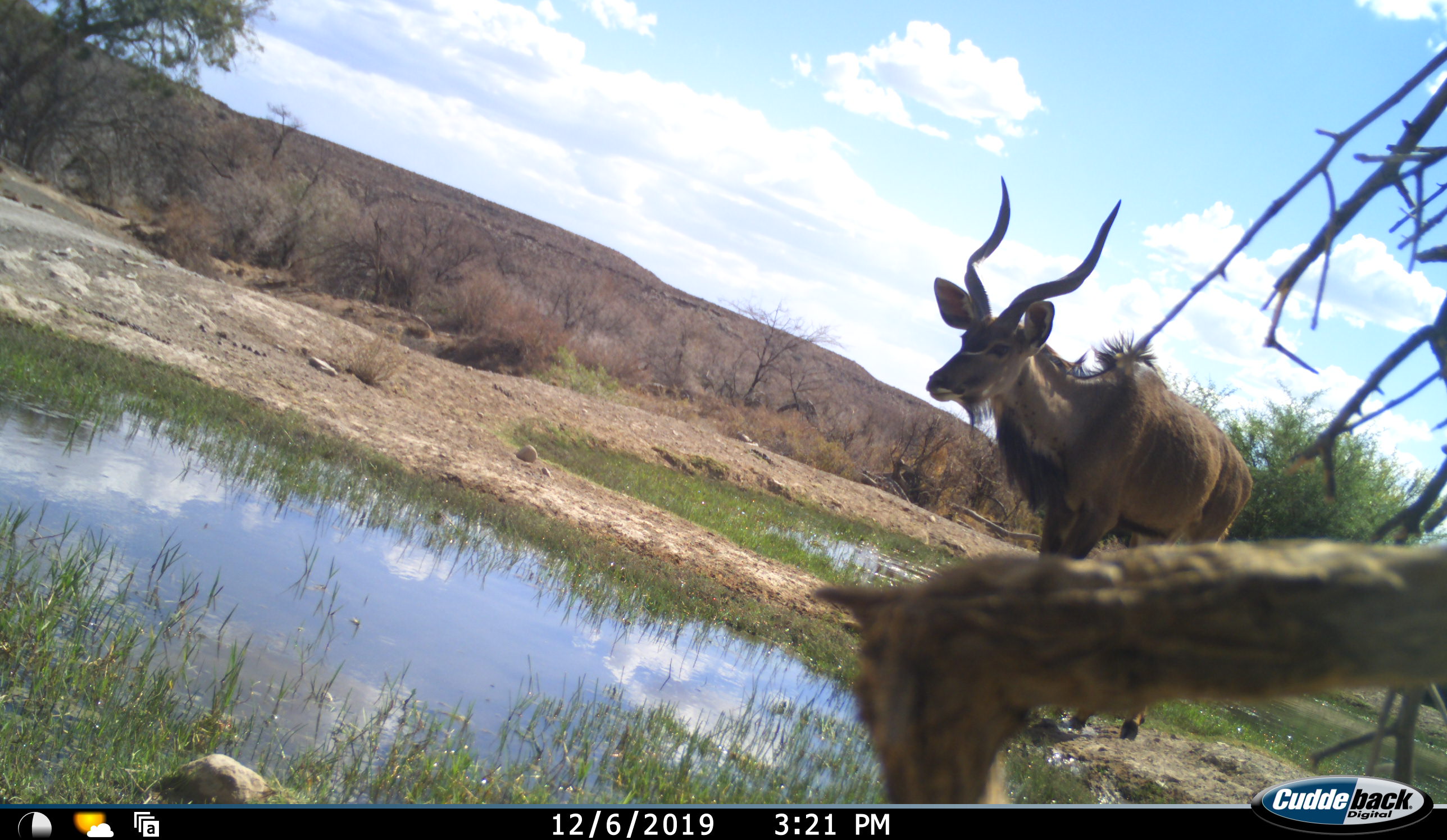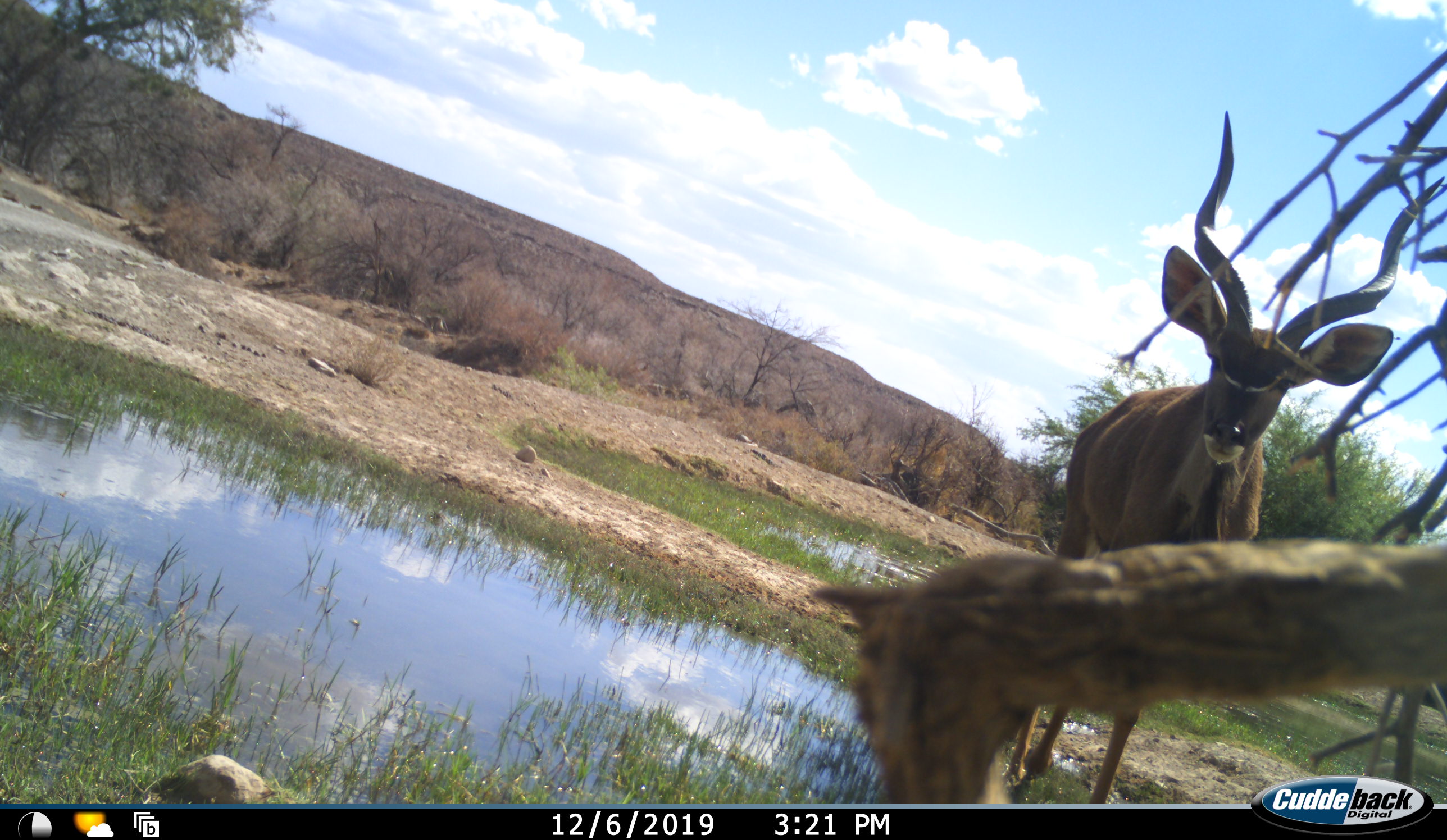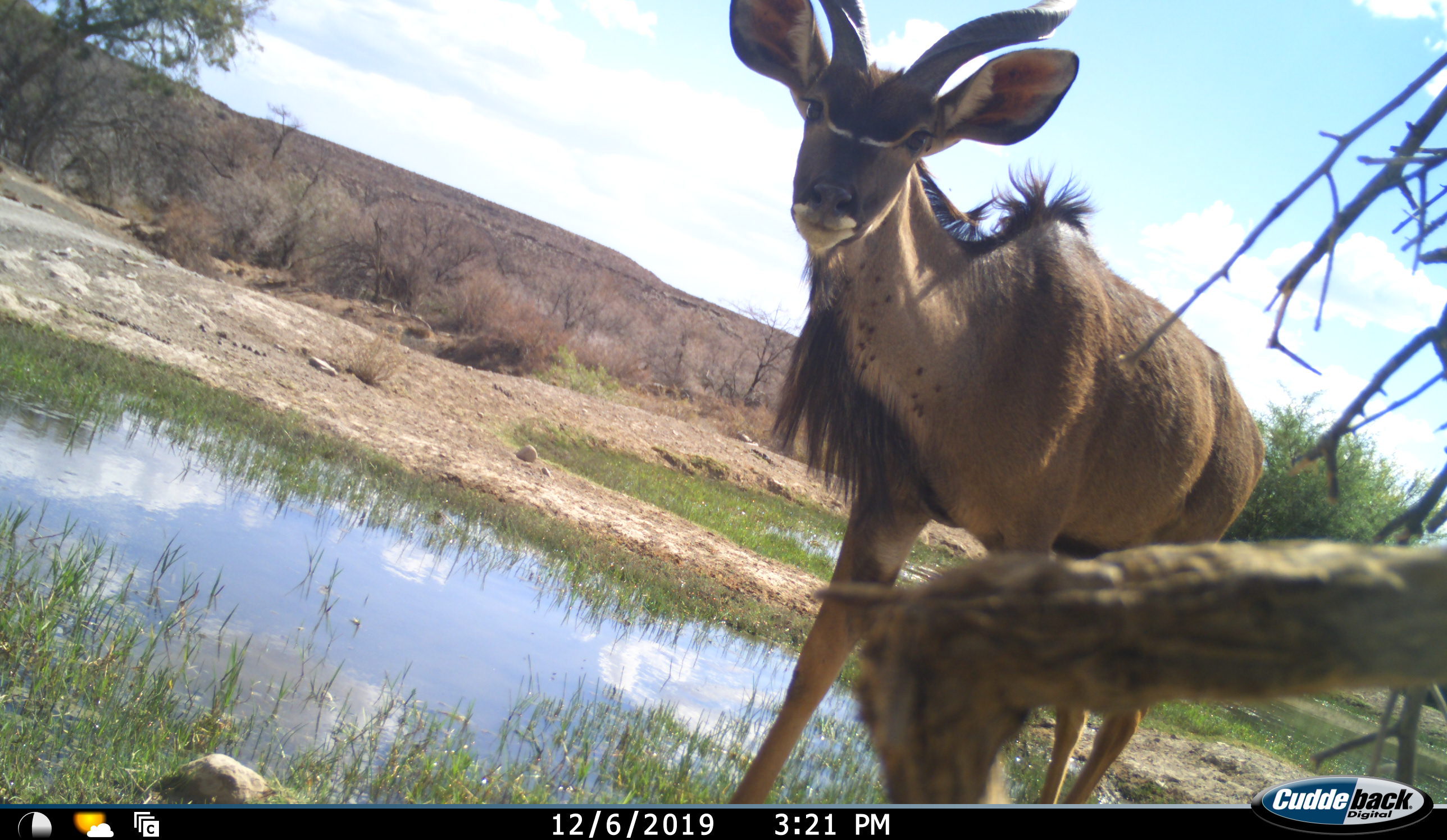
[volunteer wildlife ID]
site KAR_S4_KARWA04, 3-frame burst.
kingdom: Animalia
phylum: Chordata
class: Mammalia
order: Artiodactyla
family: Bovidae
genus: Tragelaphus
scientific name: Tragelaphus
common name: kudu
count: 1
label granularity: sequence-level